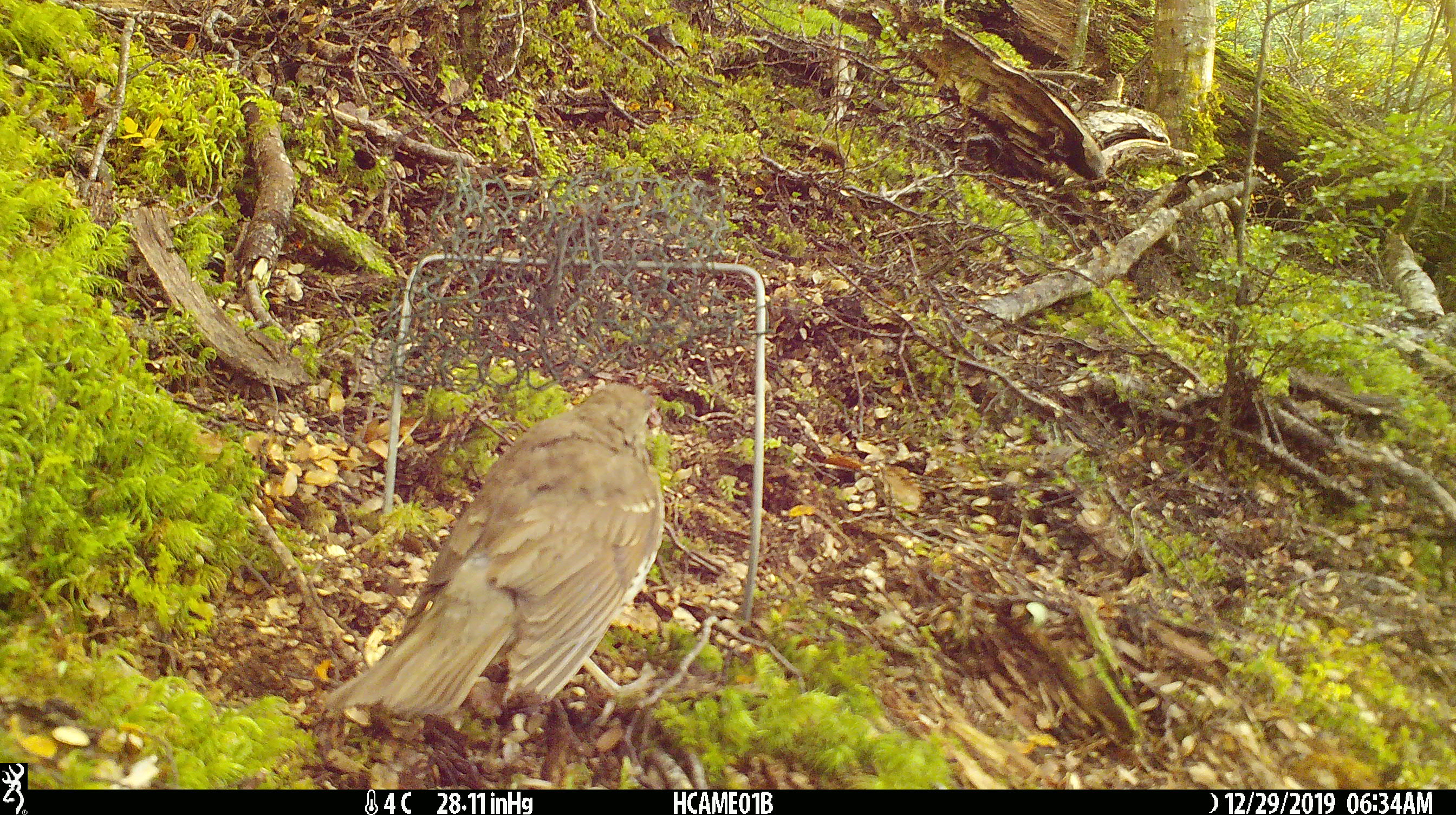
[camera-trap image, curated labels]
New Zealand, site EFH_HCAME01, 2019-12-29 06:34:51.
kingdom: Animalia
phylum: Chordata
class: Aves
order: Passeriformes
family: Turdidae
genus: Turdus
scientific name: Turdus philomelos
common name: song thrush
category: thrush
Thrush (song thrush) (Turdus philomelos).